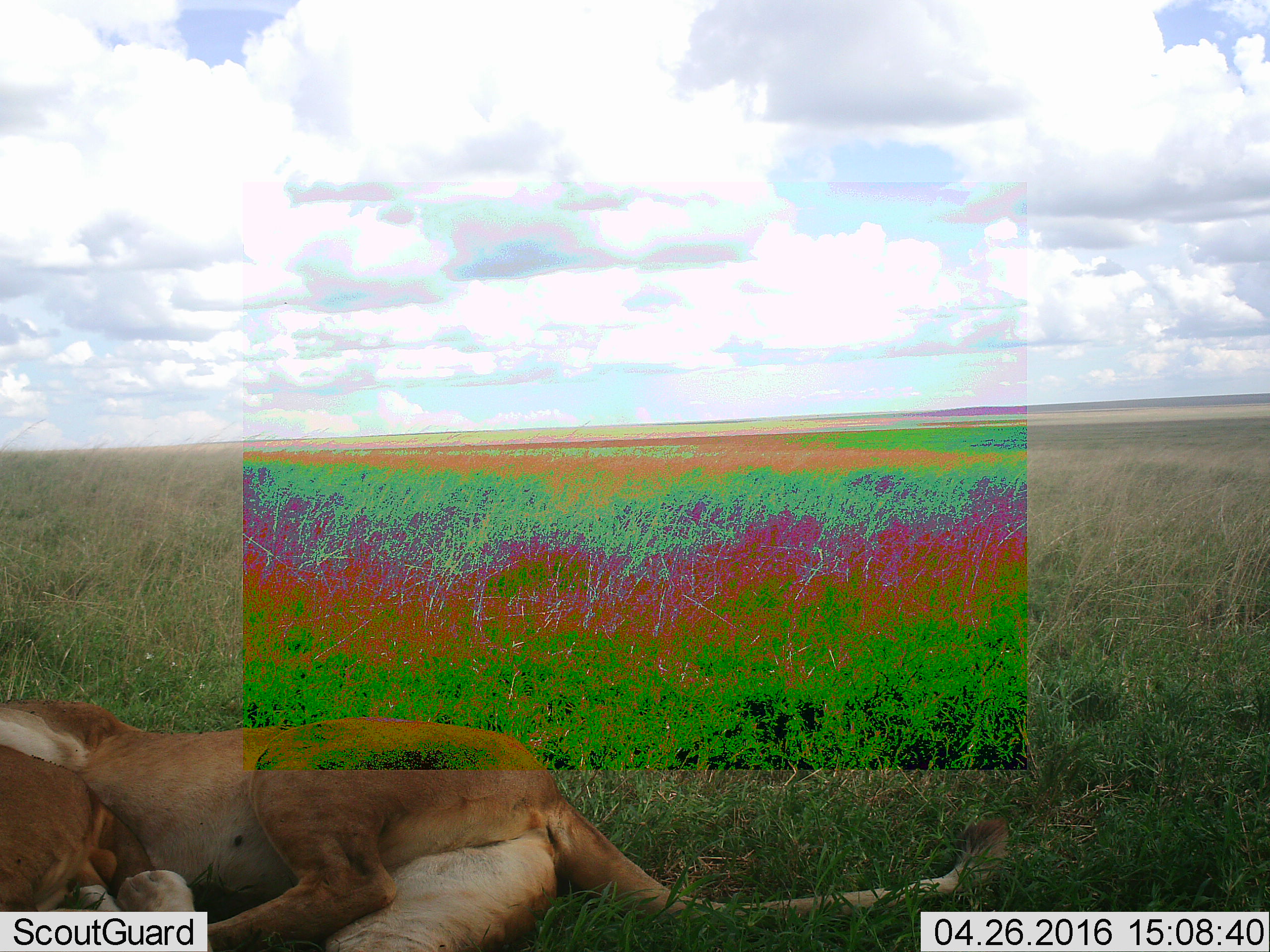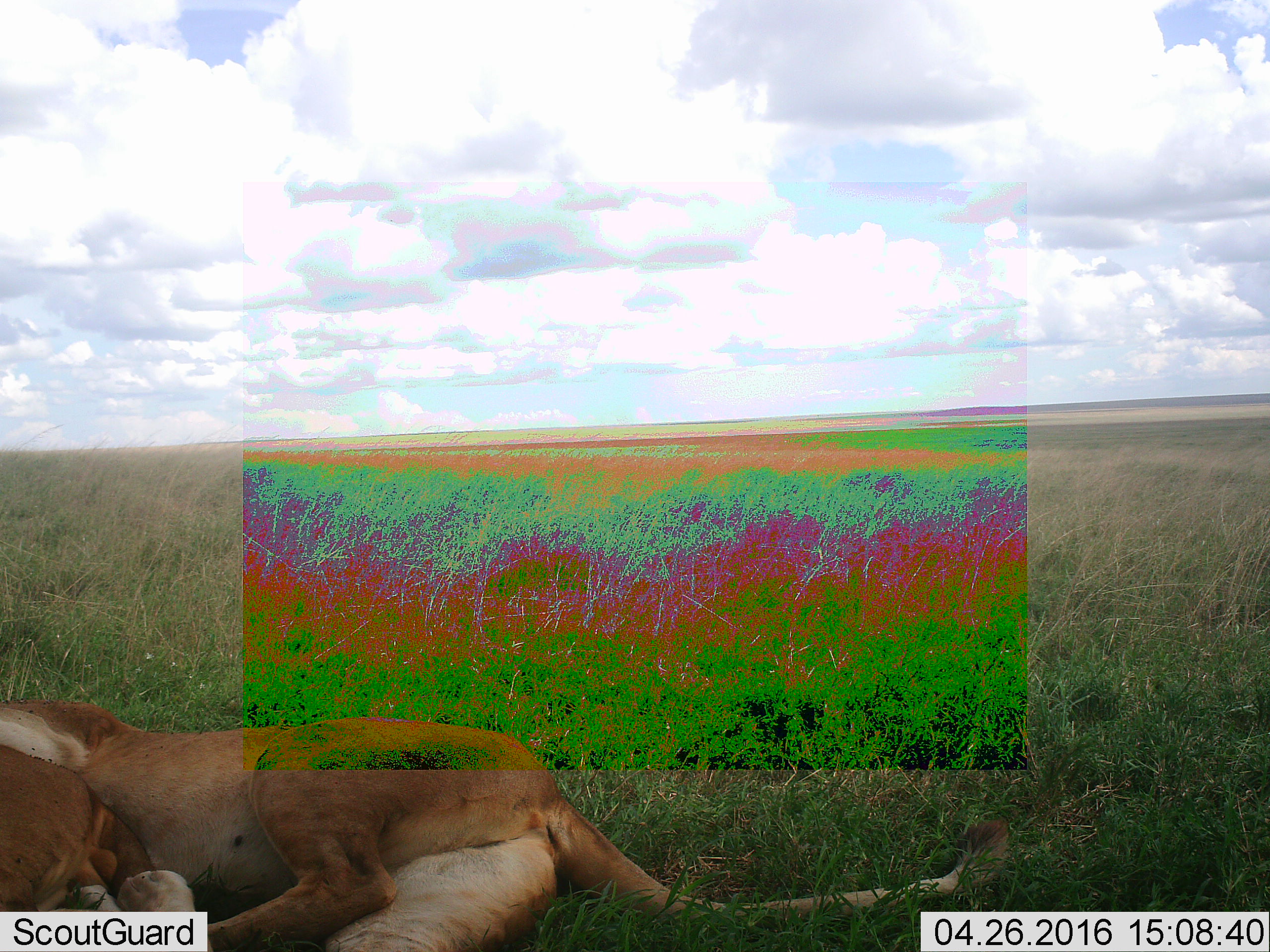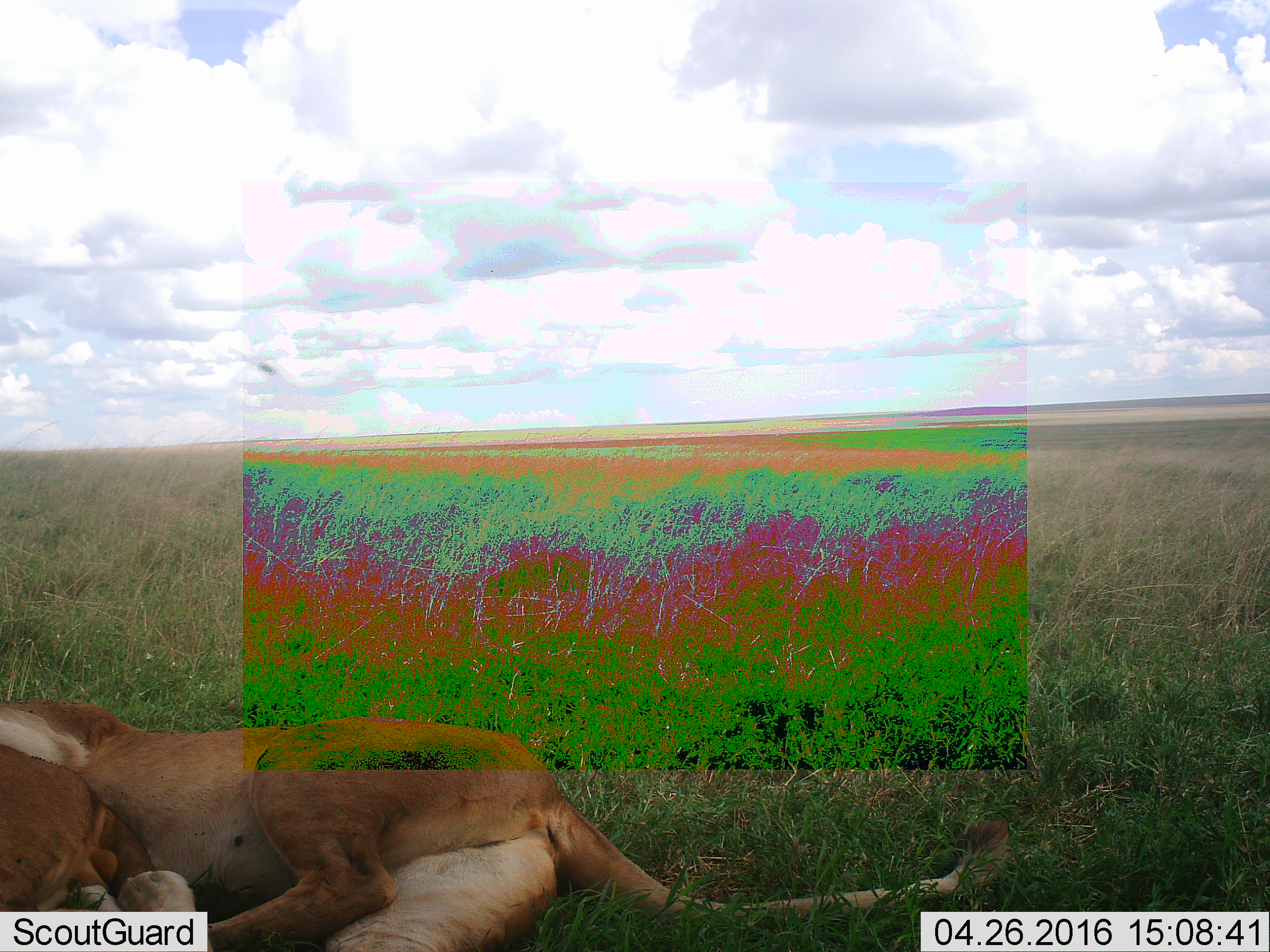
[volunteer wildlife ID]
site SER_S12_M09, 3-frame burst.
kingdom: Animalia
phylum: Chordata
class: Mammalia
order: Carnivora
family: Felidae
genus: Panthera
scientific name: Panthera leo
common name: lion female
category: lionfemale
Lionfemale (lion female) (Panthera leo), count 1. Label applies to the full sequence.